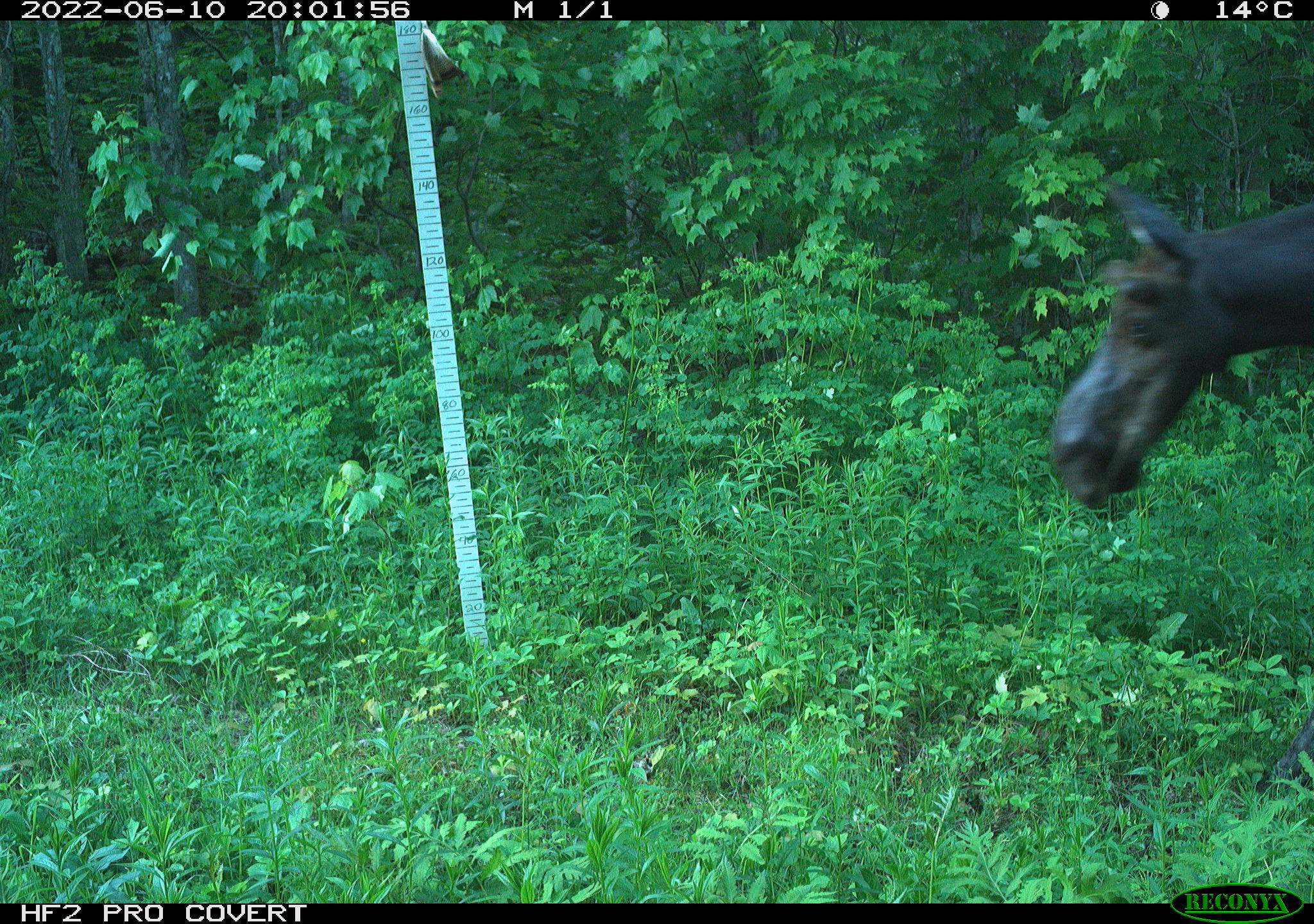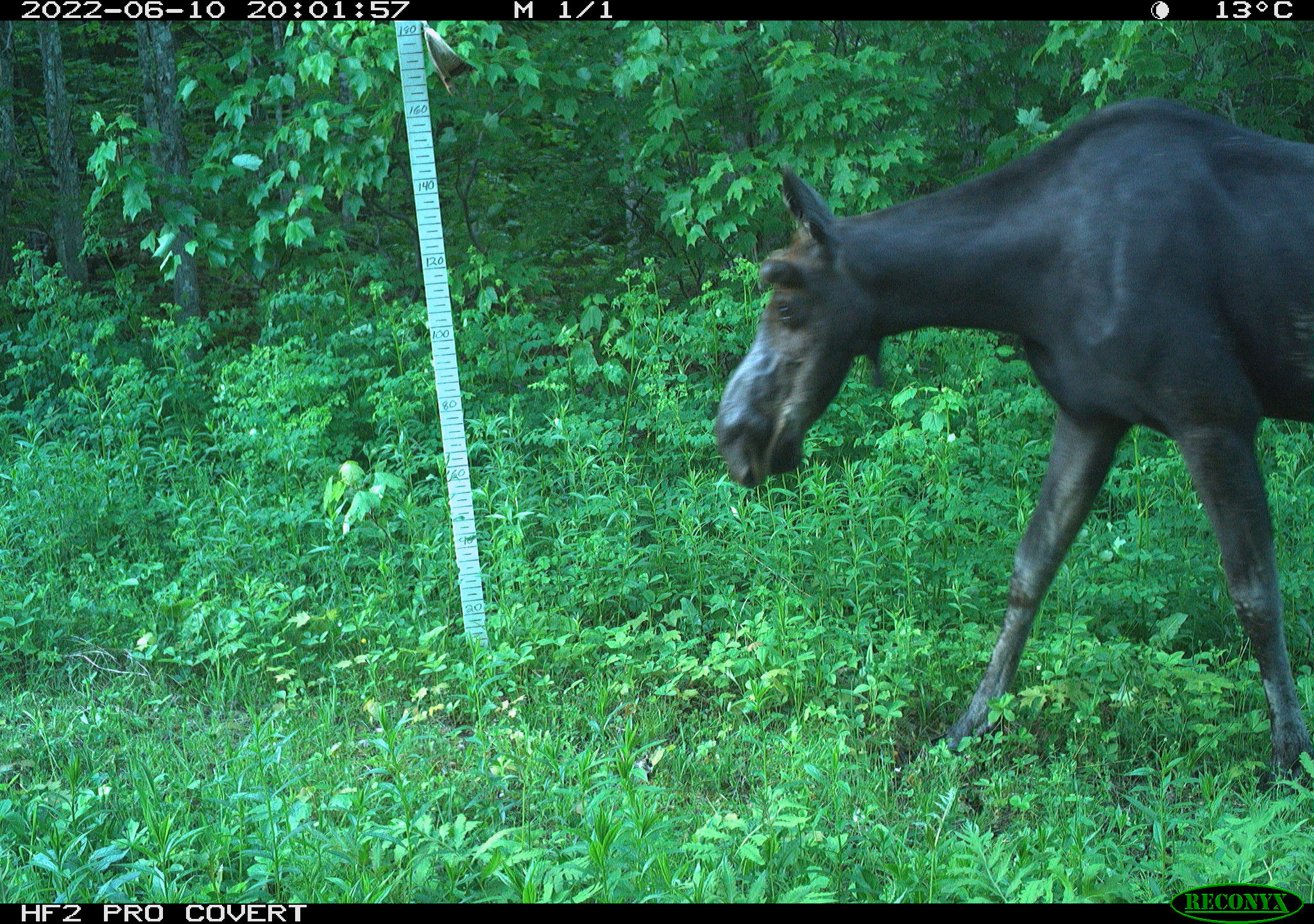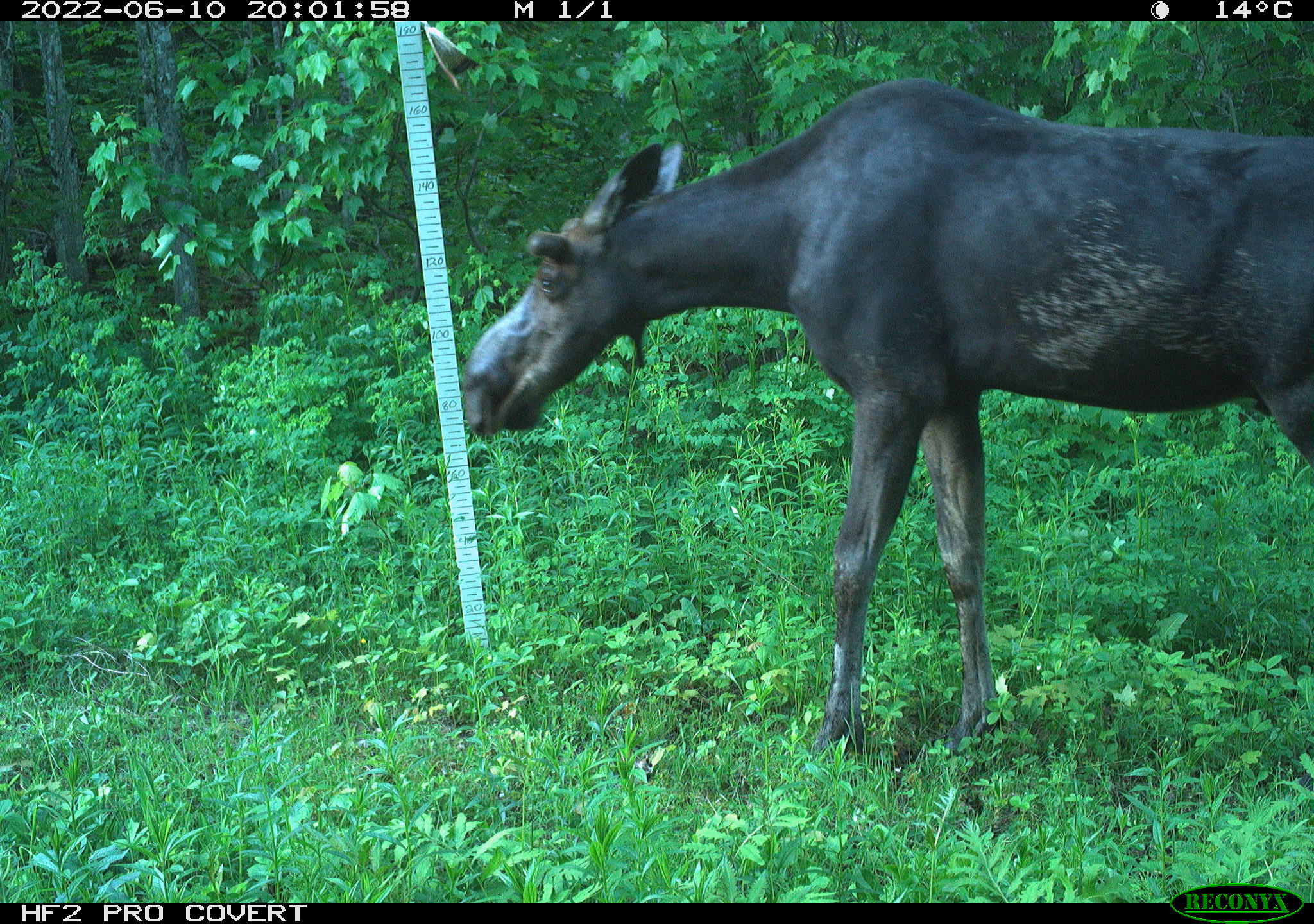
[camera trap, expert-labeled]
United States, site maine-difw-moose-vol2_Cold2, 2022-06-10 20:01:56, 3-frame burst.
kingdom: Animalia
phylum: Chordata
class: Mammalia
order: Artiodactyla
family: Cervidae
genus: Alces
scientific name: Alces alces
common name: moose